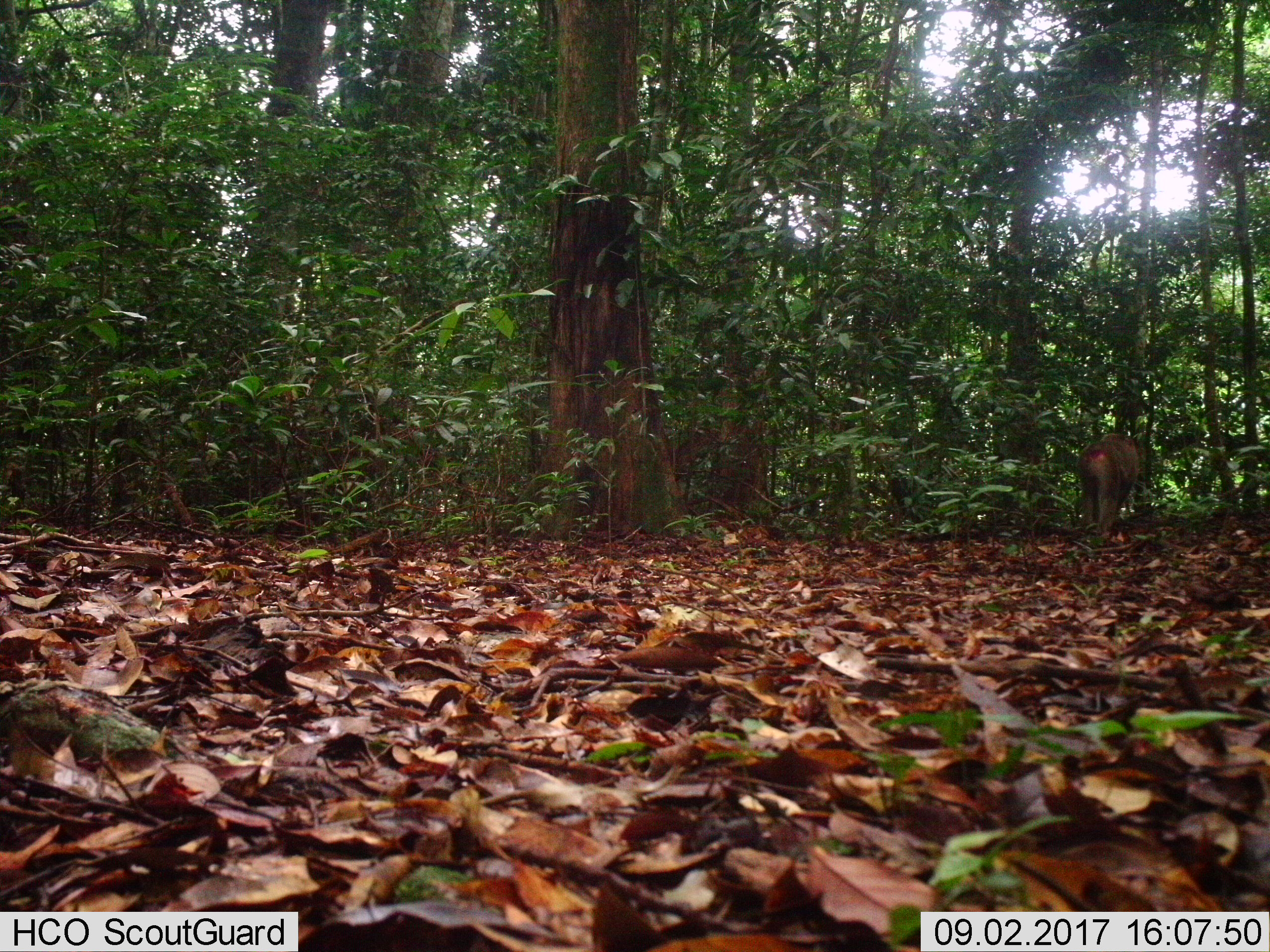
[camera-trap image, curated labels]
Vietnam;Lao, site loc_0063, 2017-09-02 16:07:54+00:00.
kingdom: Animalia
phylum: Chordata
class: Mammalia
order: Primates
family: Cercopithecidae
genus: Macaca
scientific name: Macaca nemestrina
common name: pig-tailed macaque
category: pig tailed macaque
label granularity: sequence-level